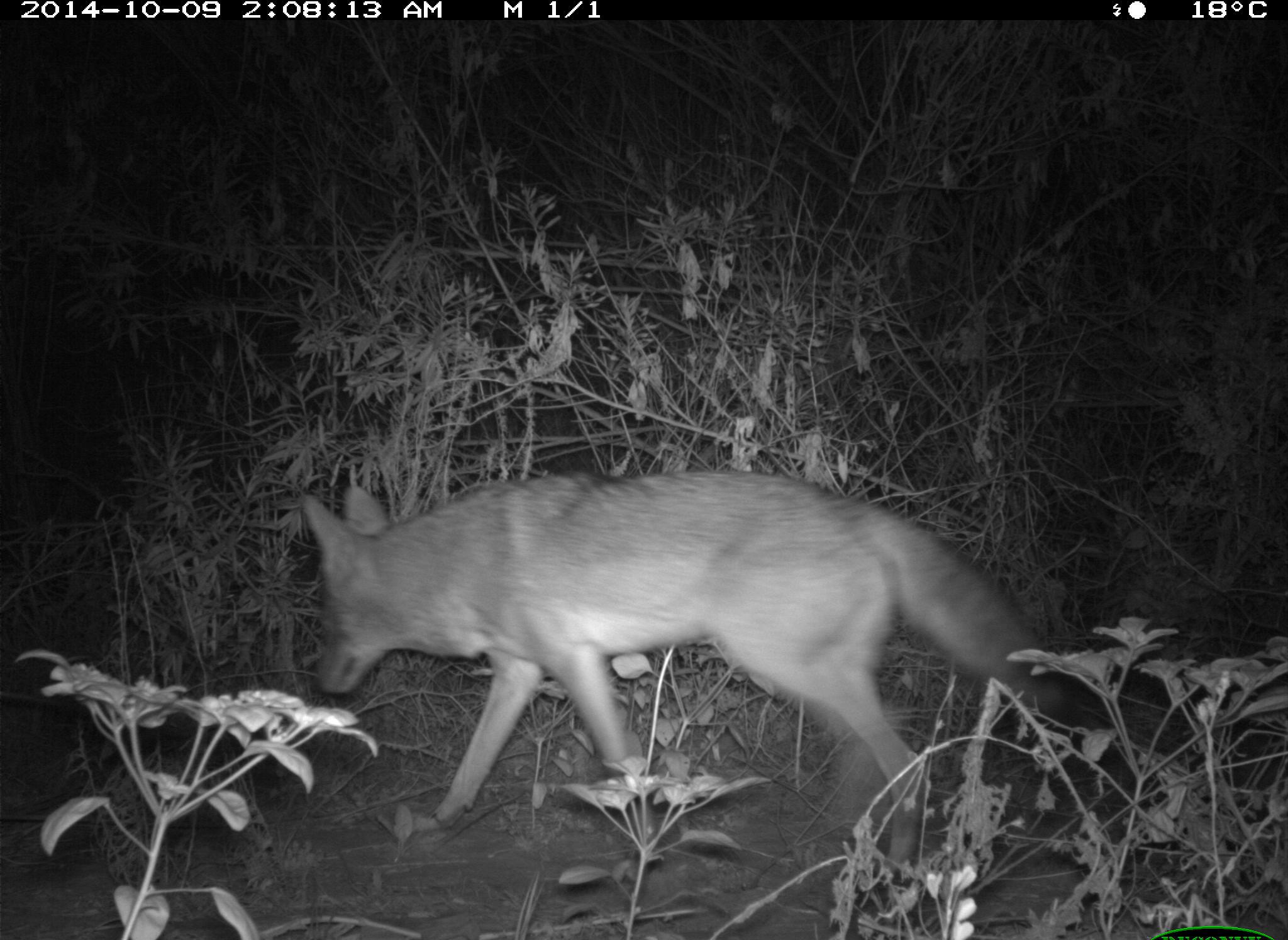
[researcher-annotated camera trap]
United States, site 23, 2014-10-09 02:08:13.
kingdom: Animalia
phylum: Chordata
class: Mammalia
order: Carnivora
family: Canidae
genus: Canis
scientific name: Canis latrans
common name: coyote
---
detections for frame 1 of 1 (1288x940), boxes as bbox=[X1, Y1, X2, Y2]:
coyote: bbox=[300, 469, 1073, 904]